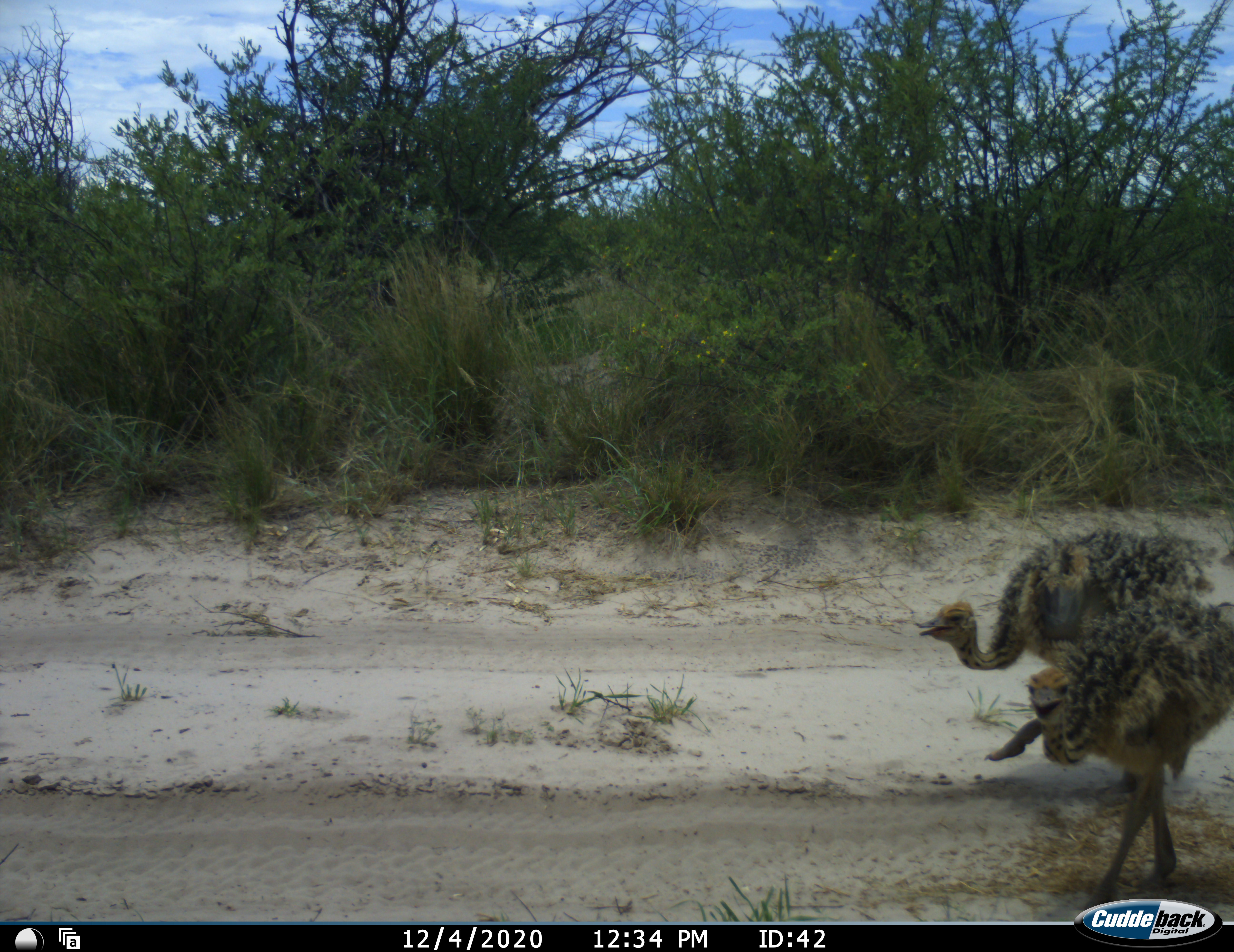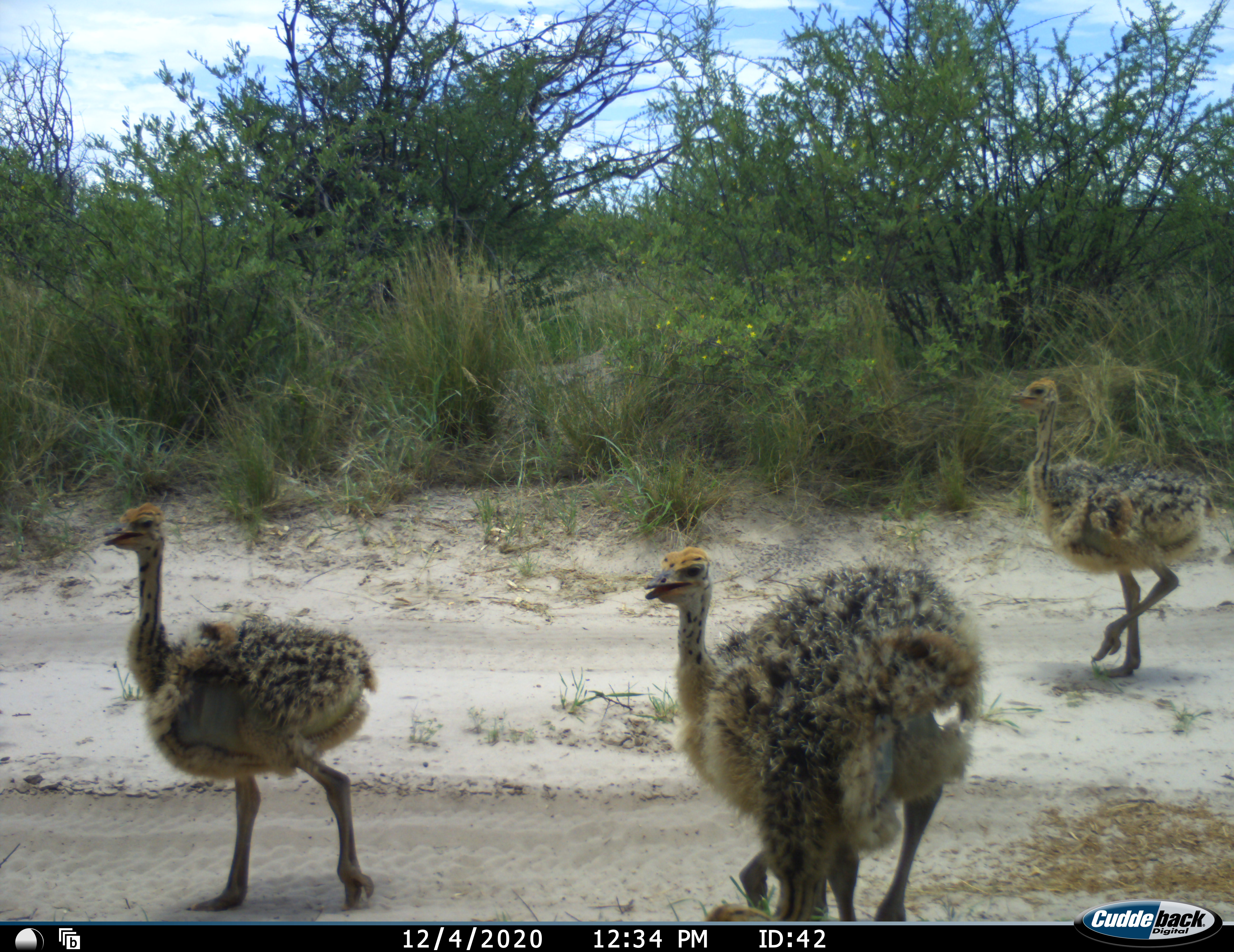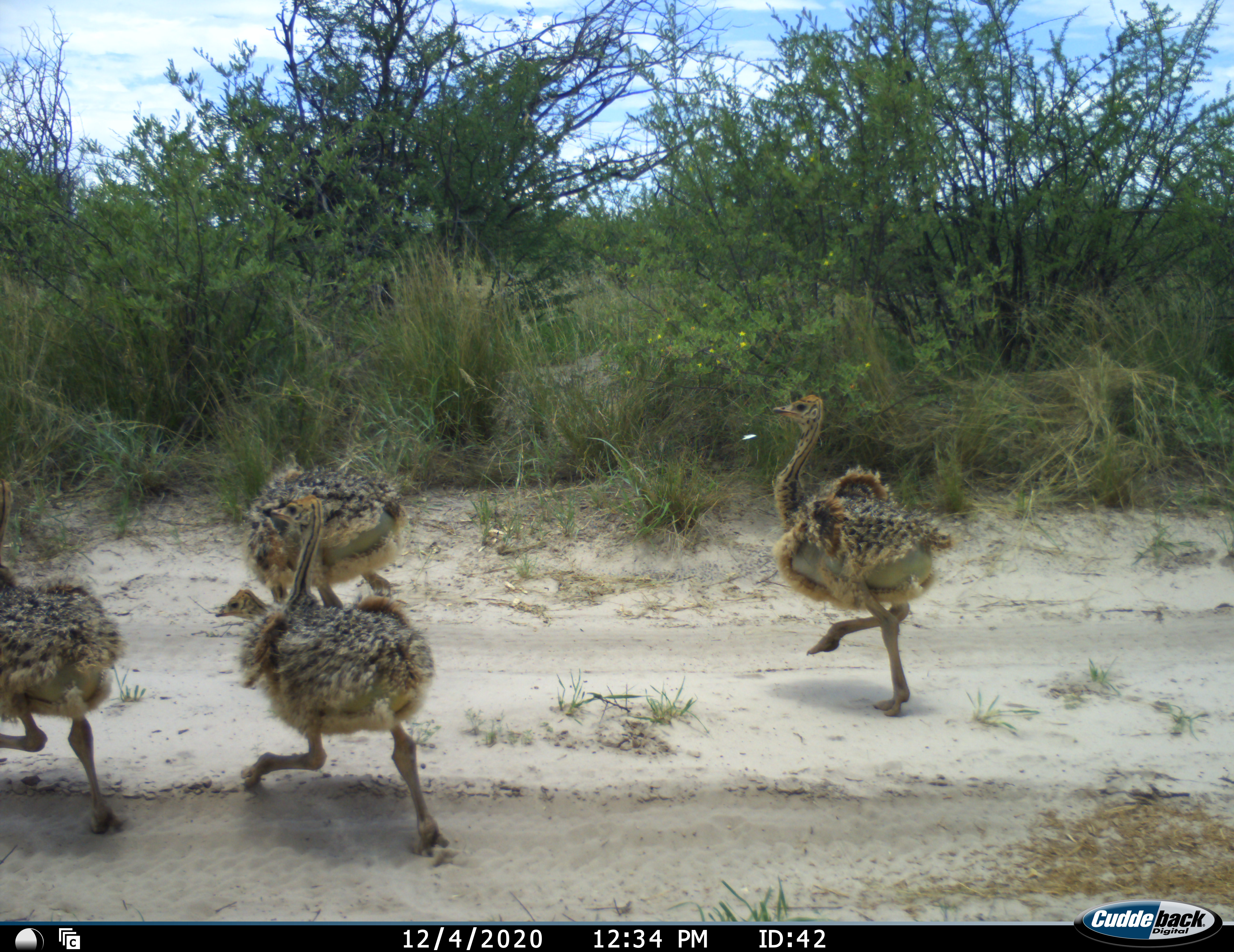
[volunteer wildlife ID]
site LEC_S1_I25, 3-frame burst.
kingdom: Animalia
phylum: Chordata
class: Aves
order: Struthioniformes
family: Struthionidae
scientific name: Struthionidae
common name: ostrich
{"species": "ostrich (Struthionidae)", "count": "4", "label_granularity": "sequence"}